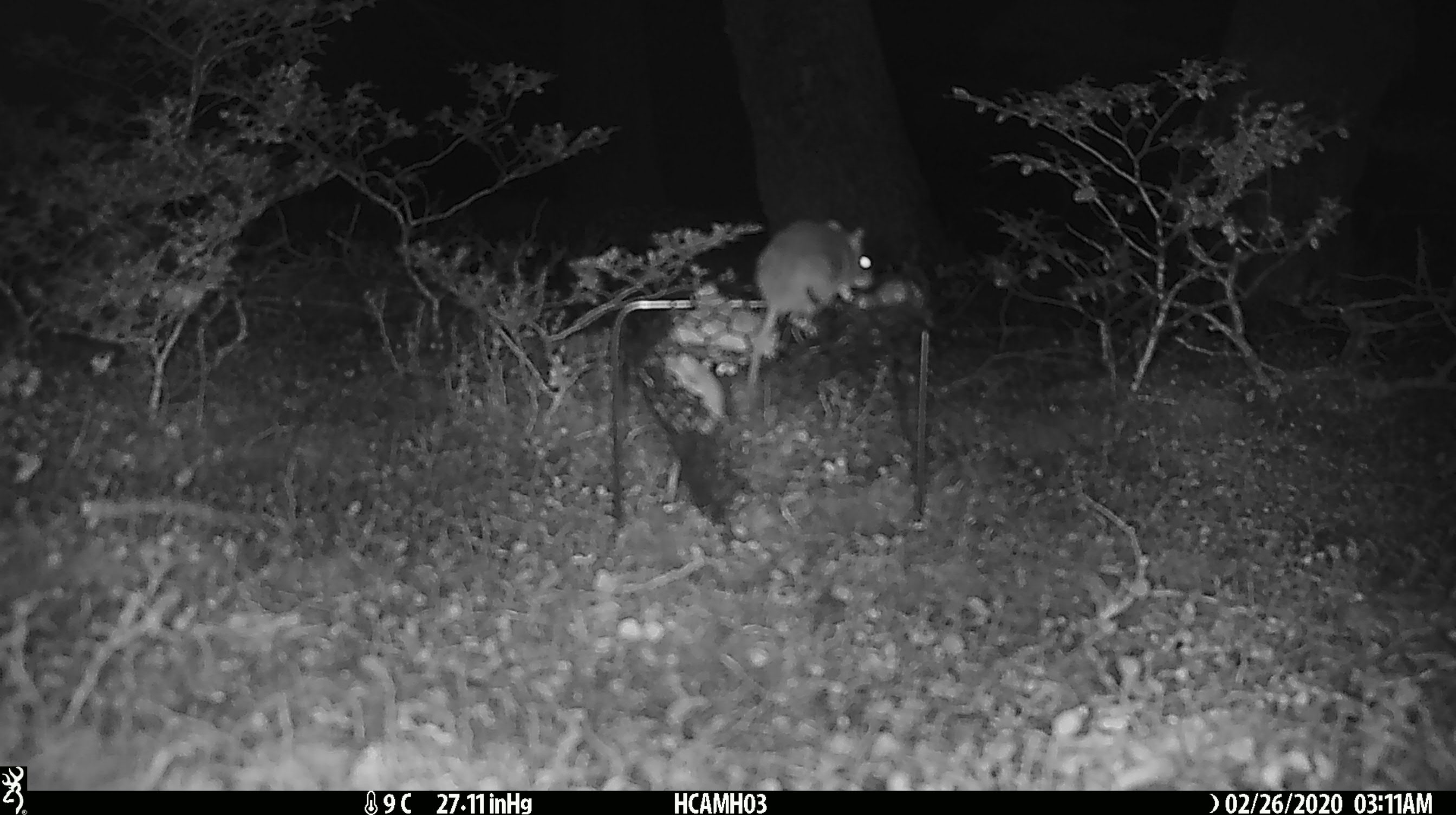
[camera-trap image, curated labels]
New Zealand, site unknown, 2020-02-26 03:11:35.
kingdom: Animalia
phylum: Chordata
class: Mammalia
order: Rodentia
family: Muridae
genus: Mus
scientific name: Mus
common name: mouse